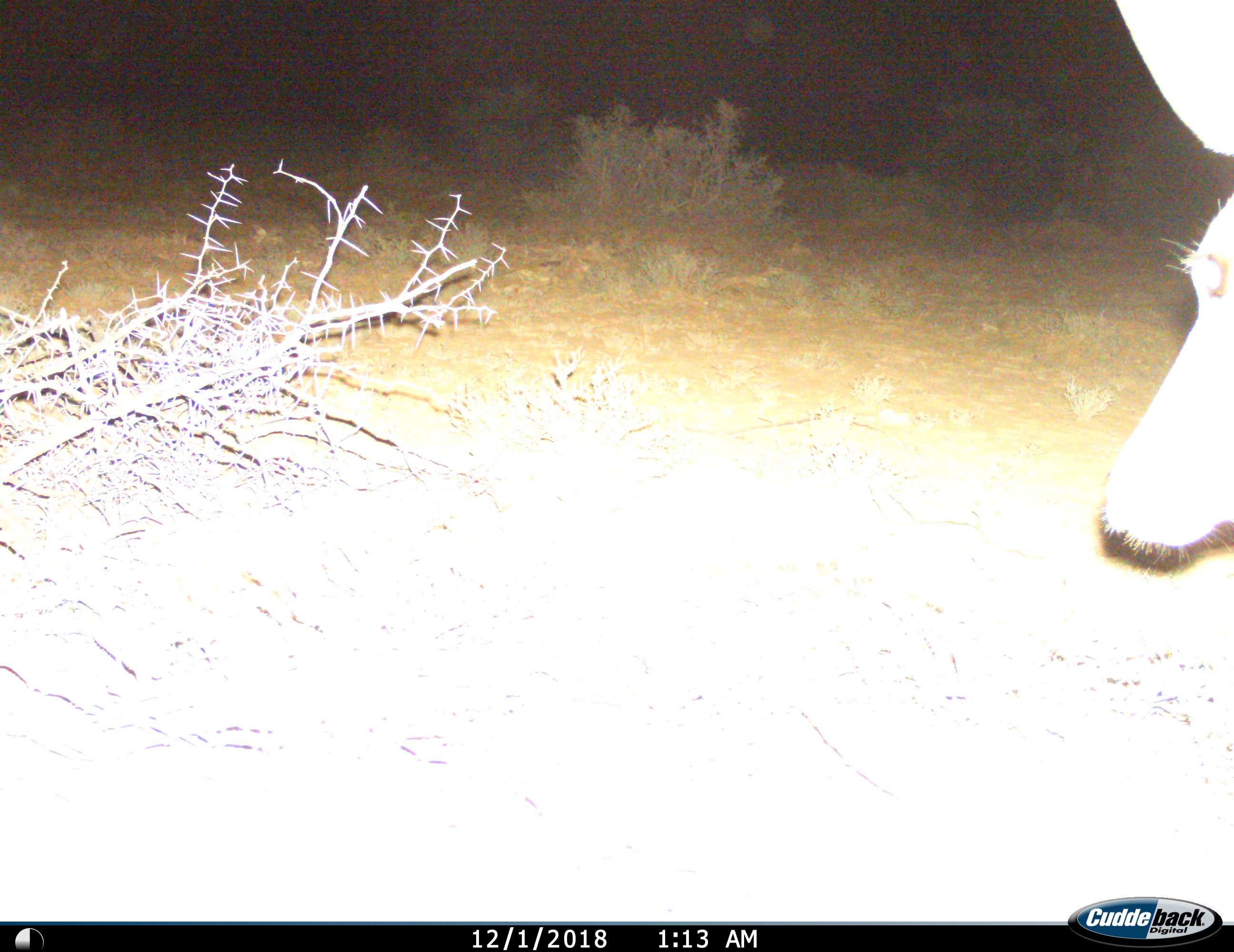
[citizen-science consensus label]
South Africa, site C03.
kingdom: Animalia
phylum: Chordata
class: Mammalia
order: Artiodactyla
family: Bovidae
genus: Tragelaphus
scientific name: Tragelaphus strepsiceros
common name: greater kudu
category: kudu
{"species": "kudu (greater kudu) (Tragelaphus strepsiceros)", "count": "1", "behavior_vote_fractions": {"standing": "71%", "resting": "0%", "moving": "29%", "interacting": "0%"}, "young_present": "0%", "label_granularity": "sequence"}